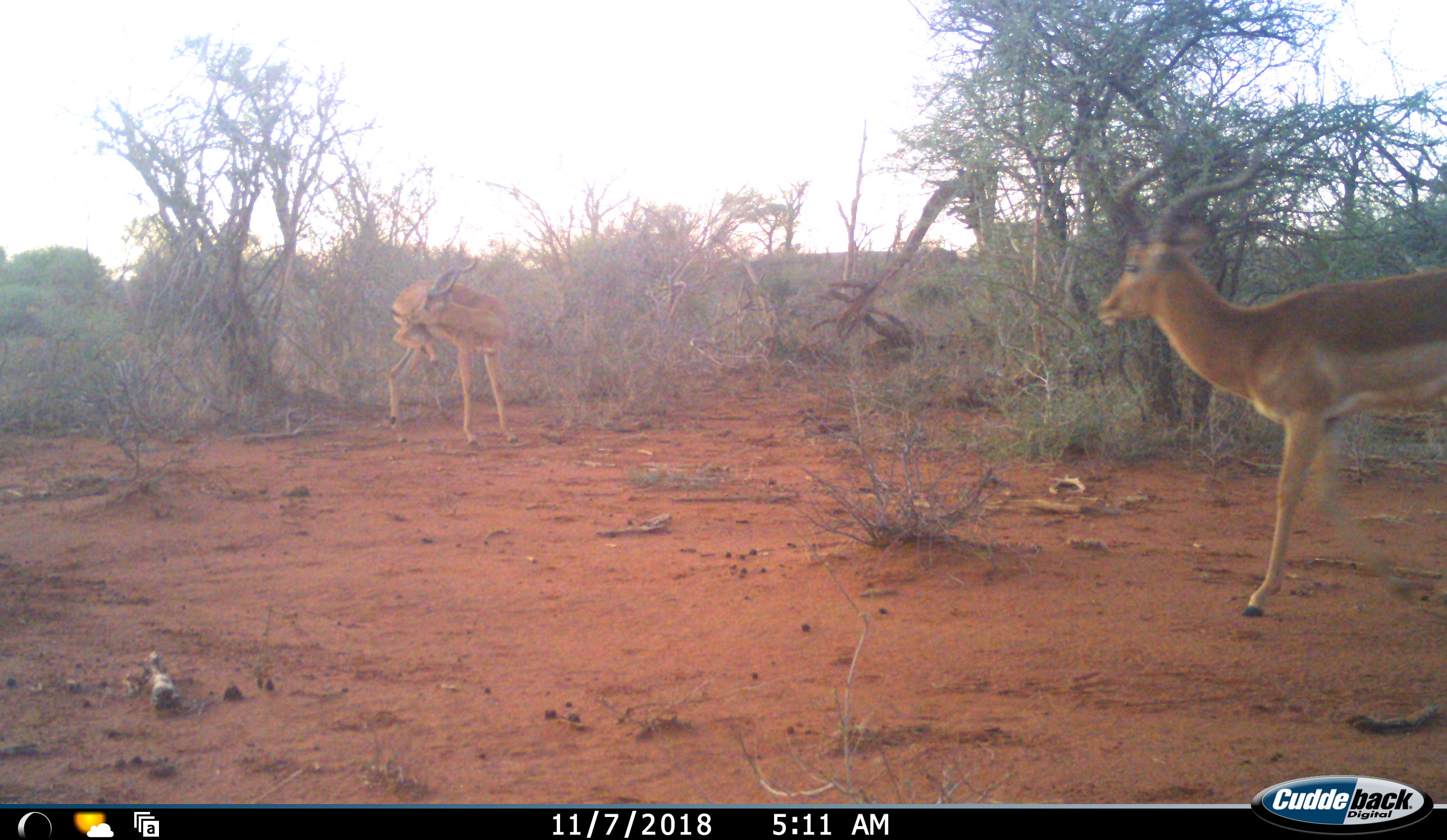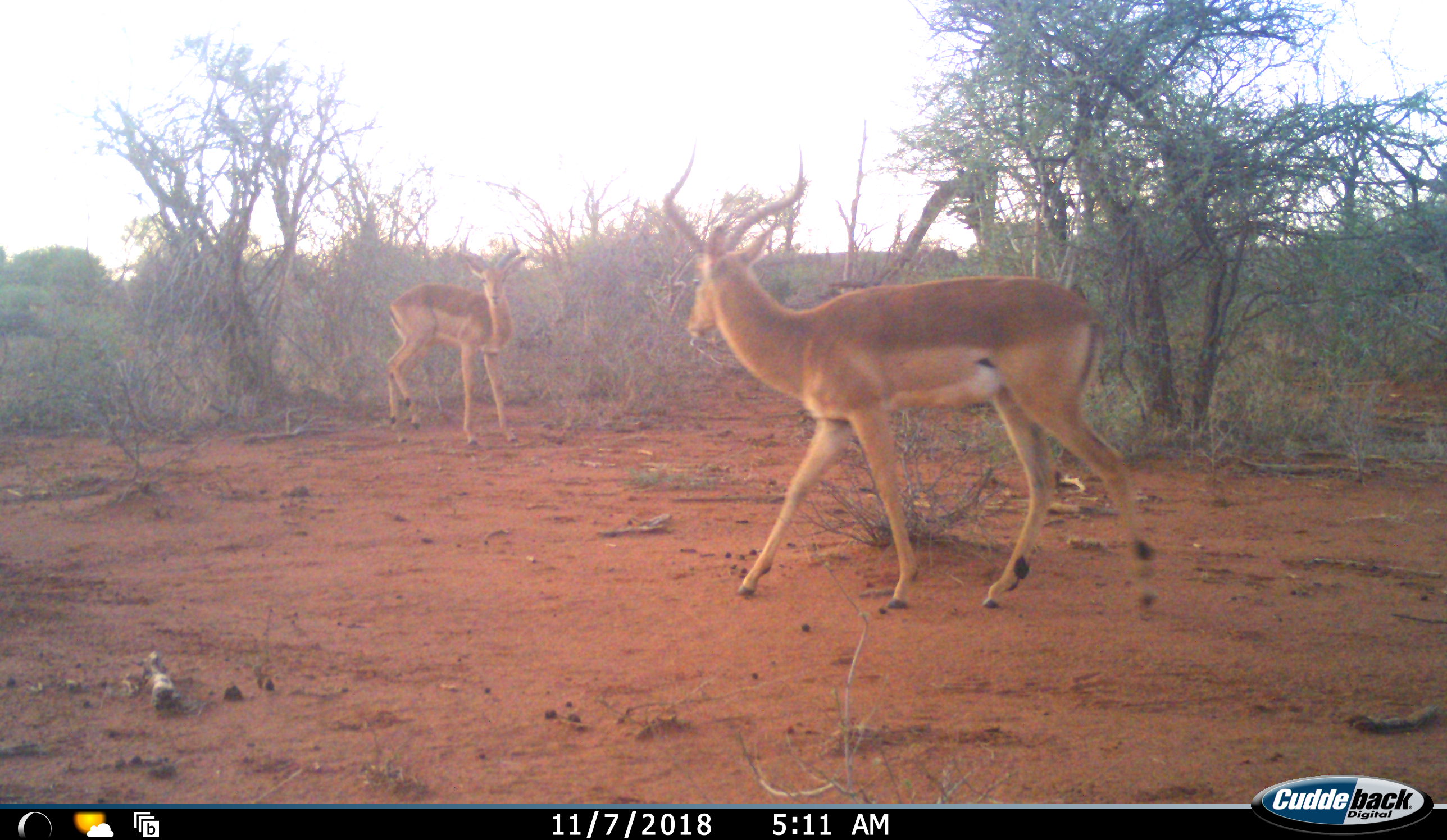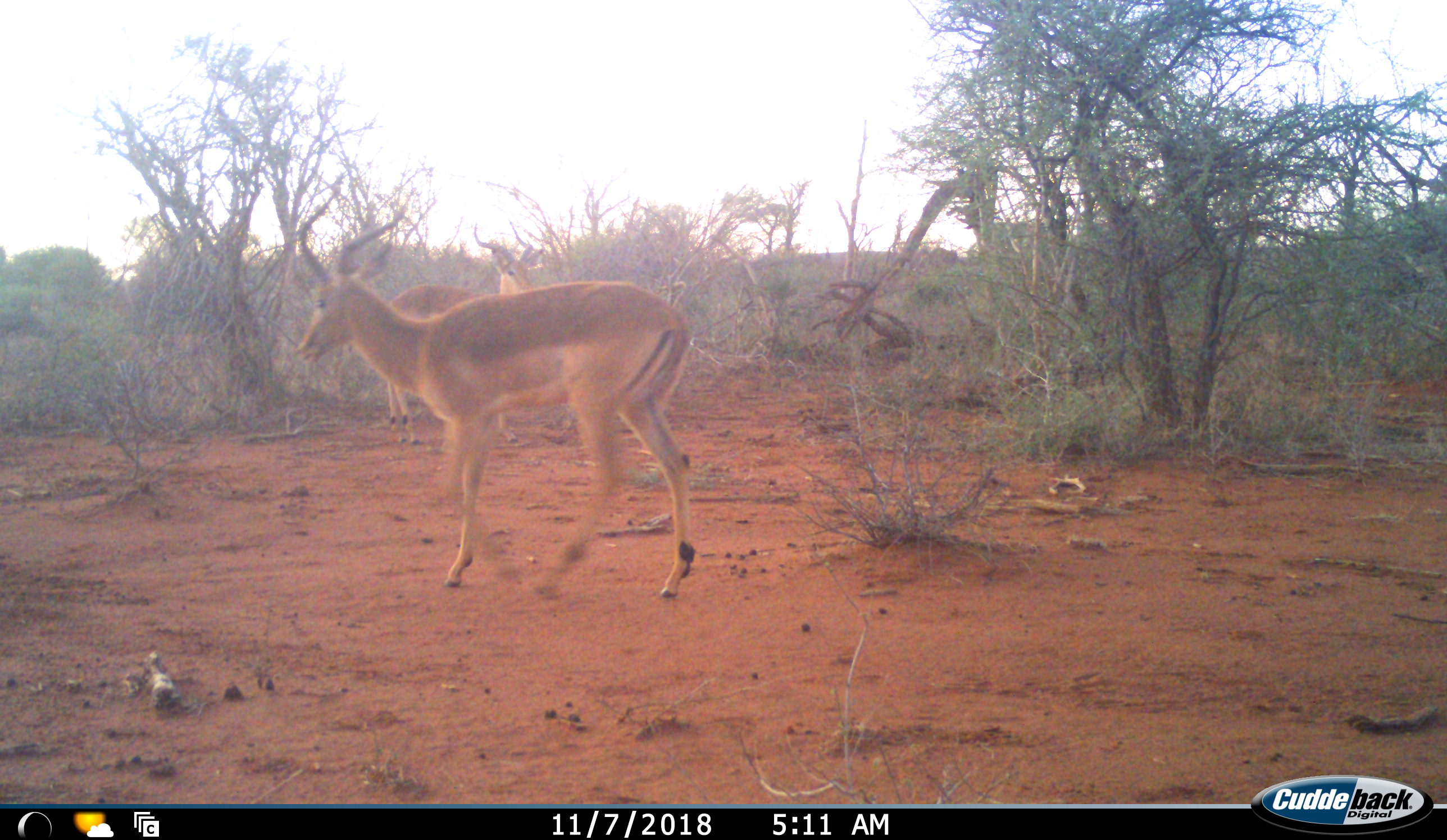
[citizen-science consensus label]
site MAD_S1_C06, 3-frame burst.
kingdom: Animalia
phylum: Chordata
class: Mammalia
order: Artiodactyla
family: Bovidae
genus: Aepyceros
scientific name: Aepyceros melampus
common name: impala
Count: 2.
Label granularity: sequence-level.